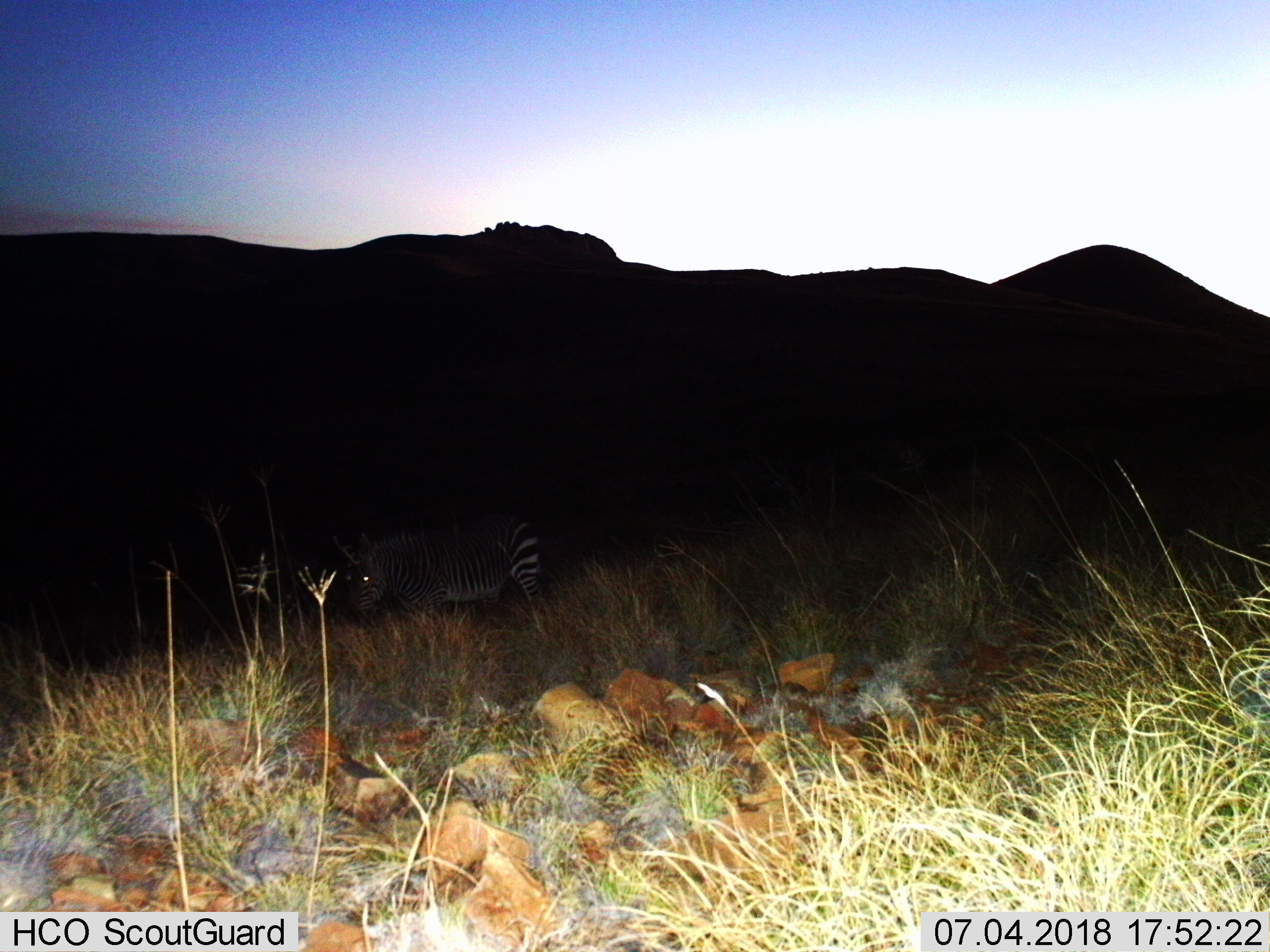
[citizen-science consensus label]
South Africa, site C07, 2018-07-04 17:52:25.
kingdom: Animalia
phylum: Chordata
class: Mammalia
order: Perissodactyla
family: Equidae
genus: Equus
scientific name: Equus zebra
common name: mountain zebra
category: zebramountain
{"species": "zebramountain (mountain zebra) (Equus zebra)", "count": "1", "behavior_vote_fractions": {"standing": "40%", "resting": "0%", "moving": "40%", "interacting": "0%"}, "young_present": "0%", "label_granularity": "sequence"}